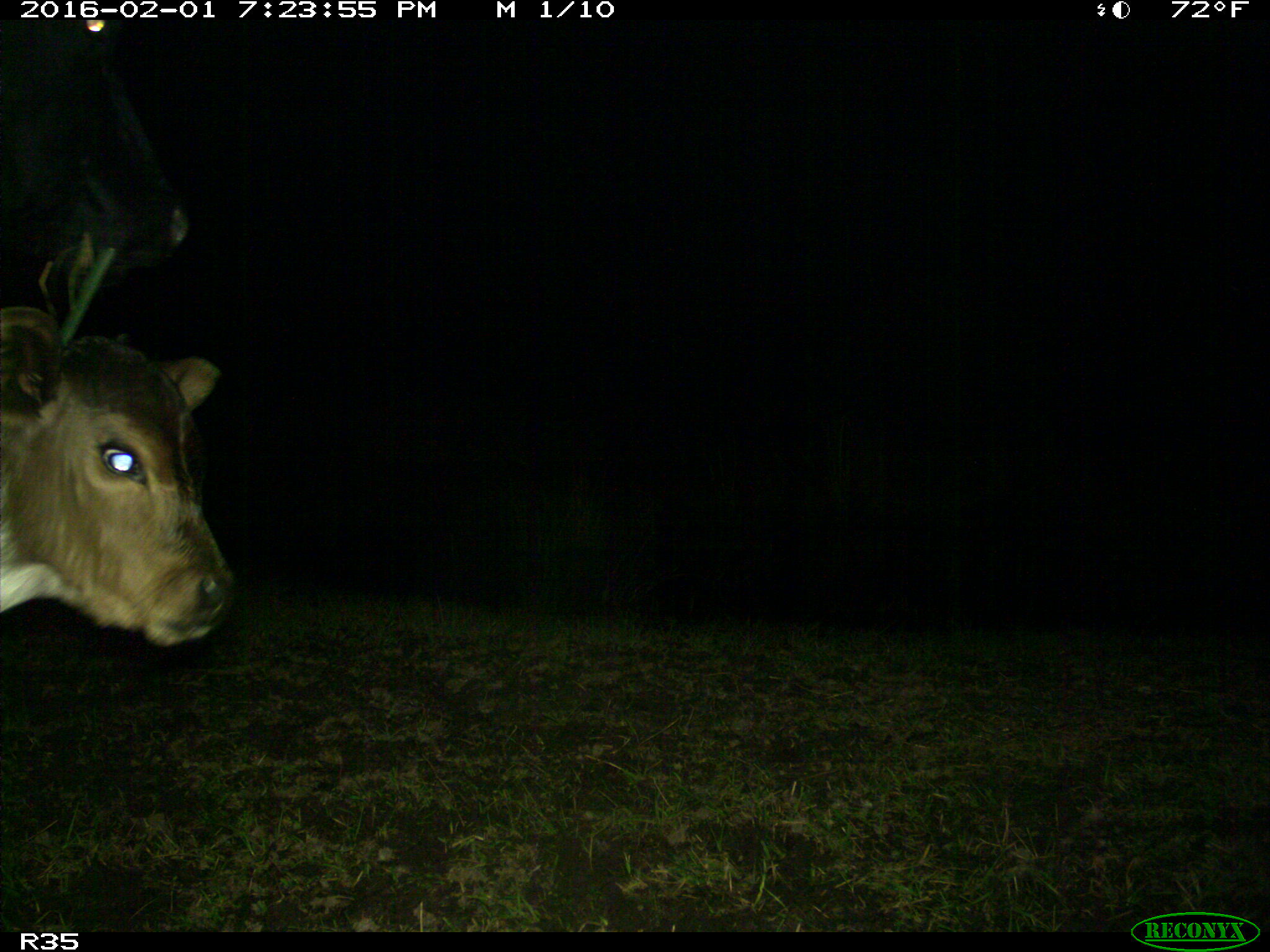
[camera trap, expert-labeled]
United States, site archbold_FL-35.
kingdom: Animalia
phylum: Chordata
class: Mammalia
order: Artiodactyla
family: Bovidae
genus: Bos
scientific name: Bos taurus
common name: domestic cow